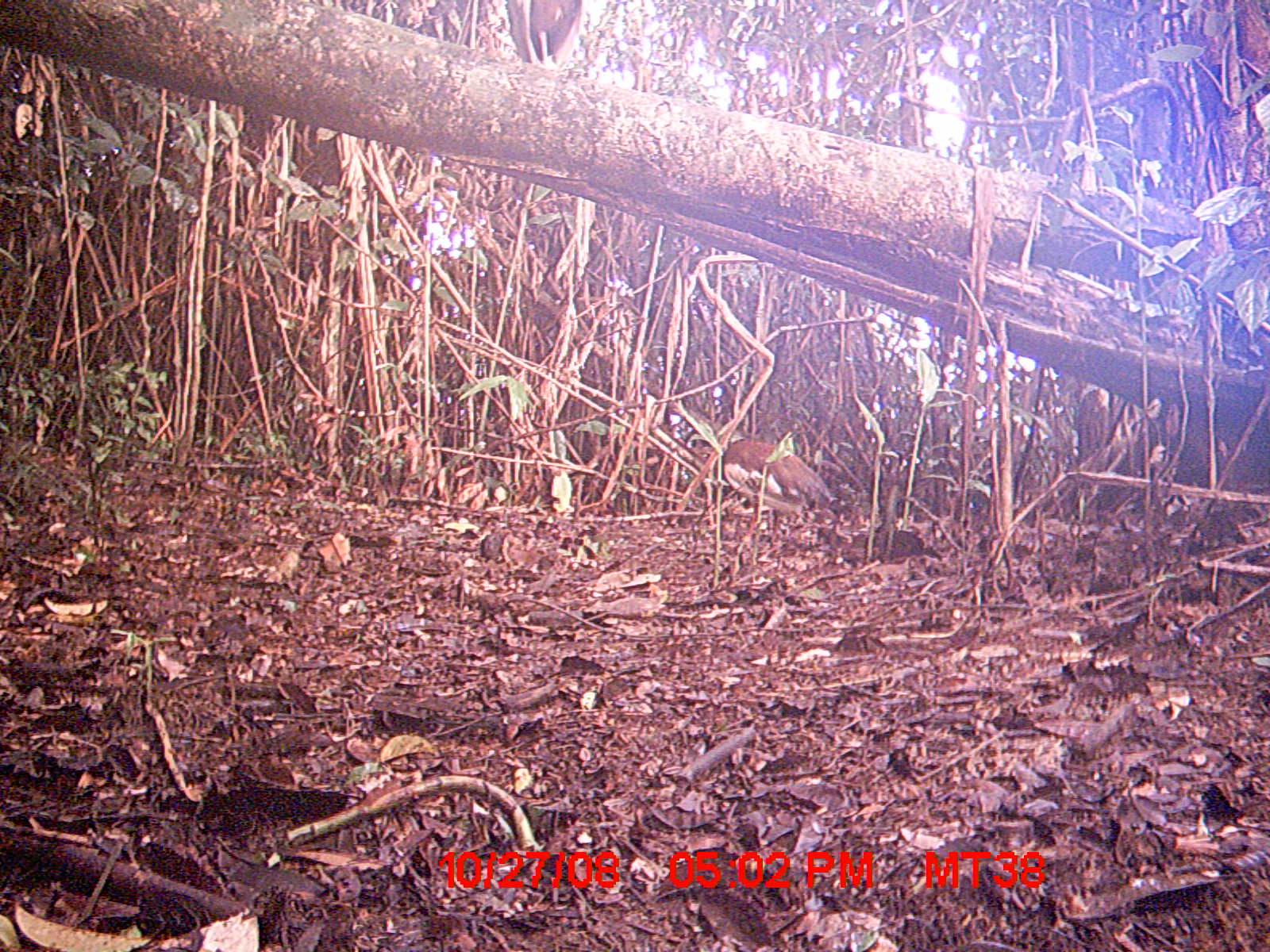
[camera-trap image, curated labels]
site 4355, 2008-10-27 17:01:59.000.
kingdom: Animalia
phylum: Chordata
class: Aves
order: Cuculiformes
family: Cuculidae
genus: Coua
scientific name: Coua serriana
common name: red-breasted coua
Coua serriana (red-breasted coua), count 2.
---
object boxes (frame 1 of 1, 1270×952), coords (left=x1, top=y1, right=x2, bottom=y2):
coua serriana: (left=719, top=432, right=838, bottom=546)